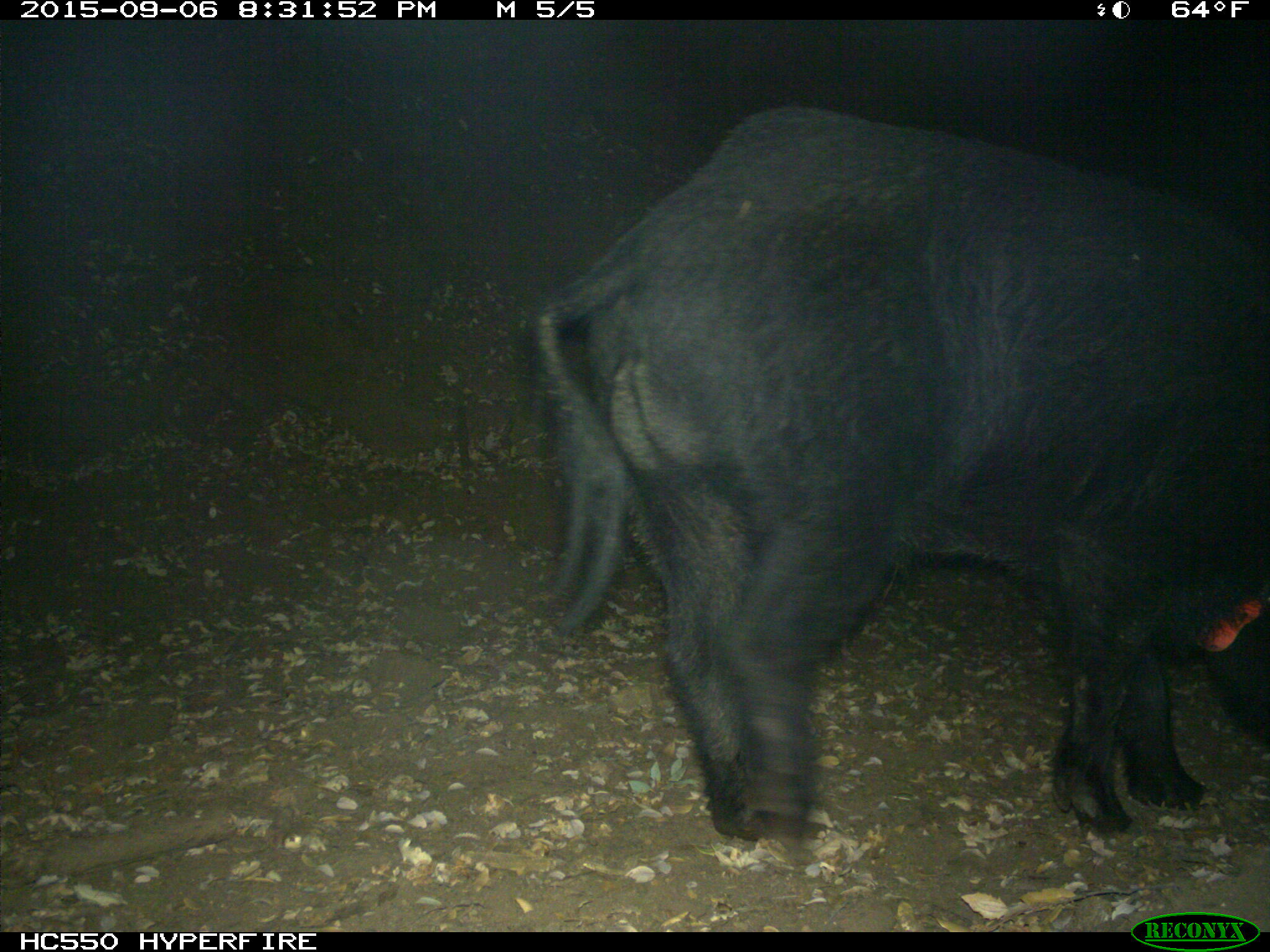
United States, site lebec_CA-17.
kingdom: Animalia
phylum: Chordata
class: Mammalia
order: Artiodactyla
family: Suidae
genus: Sus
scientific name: Sus scrofa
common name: wild boar